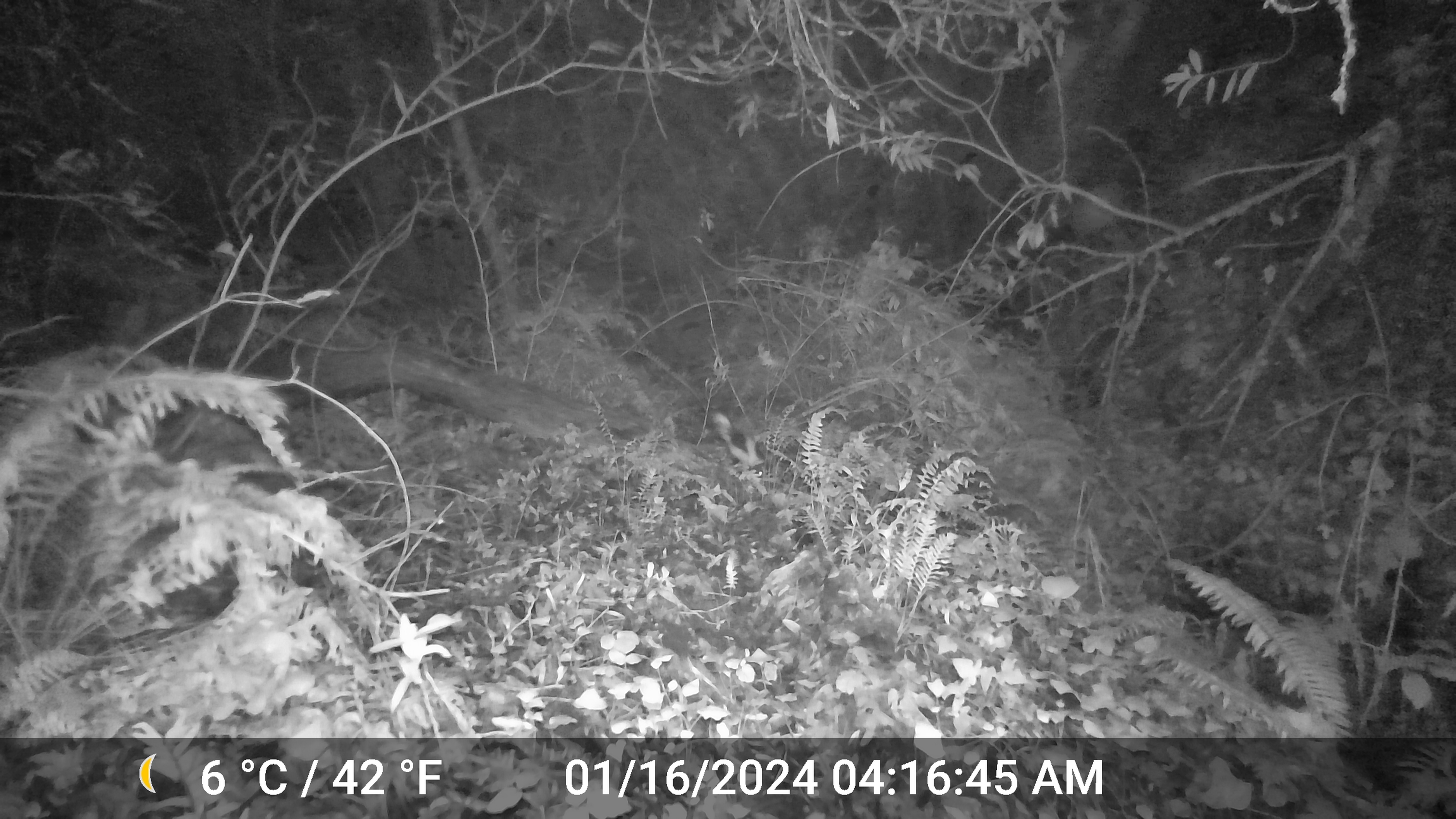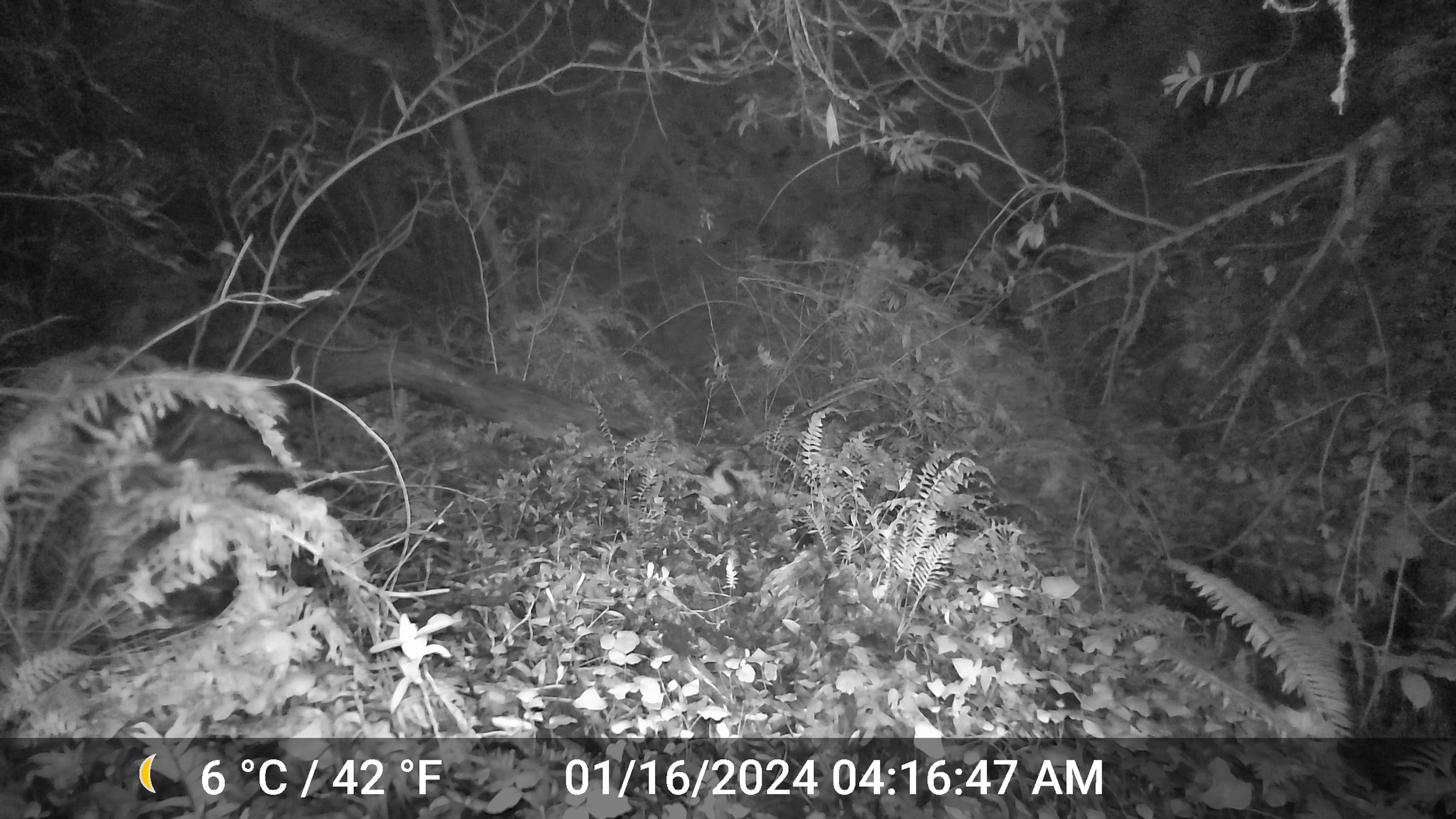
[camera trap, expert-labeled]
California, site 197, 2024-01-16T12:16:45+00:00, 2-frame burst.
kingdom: Animalia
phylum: Chordata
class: Mammalia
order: Carnivora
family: Mephitidae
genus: Mephitis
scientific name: Mephitis mephitis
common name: striped skunk